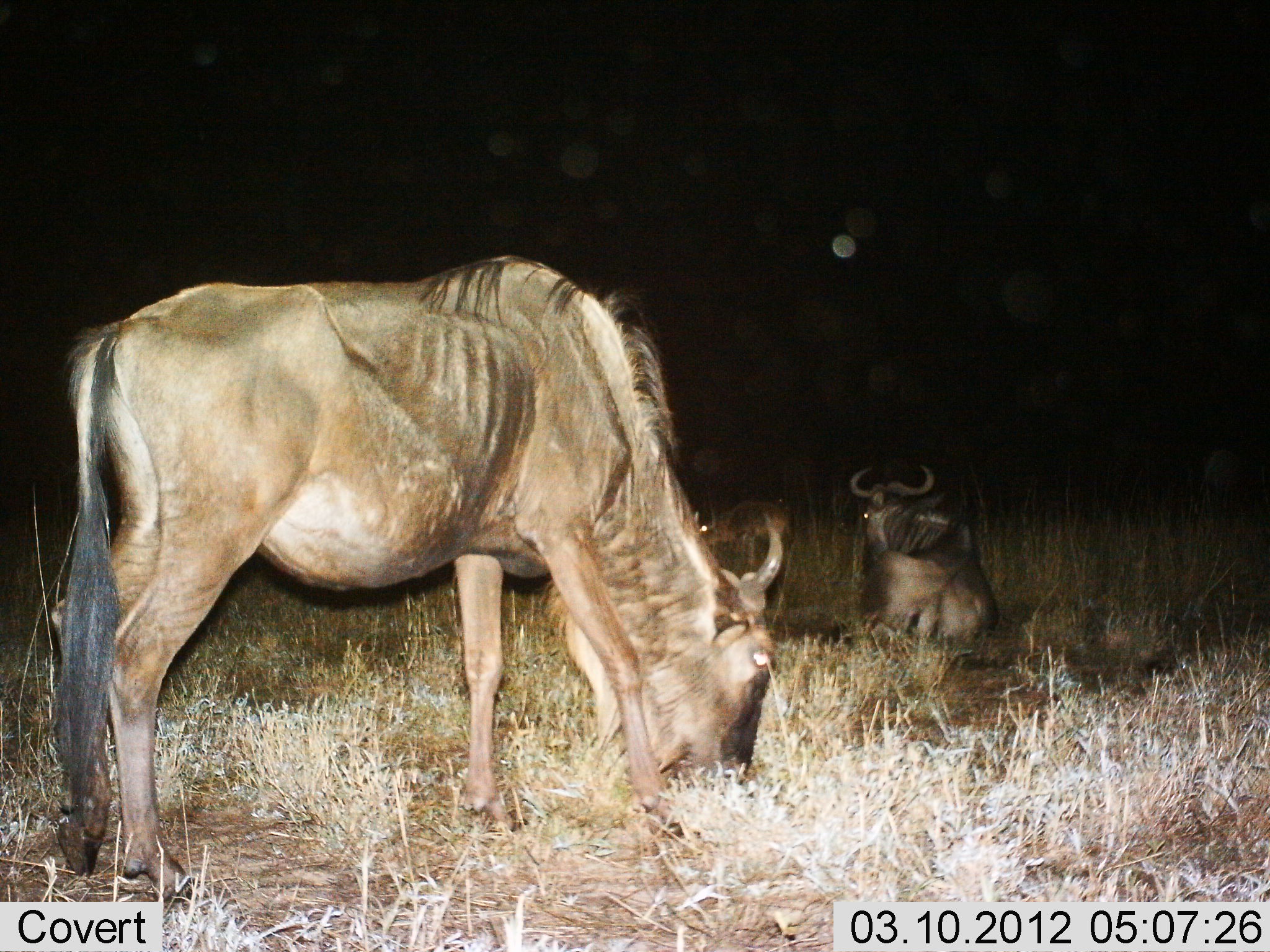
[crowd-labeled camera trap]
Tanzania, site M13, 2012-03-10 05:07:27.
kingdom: Animalia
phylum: Chordata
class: Mammalia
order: Artiodactyla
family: Bovidae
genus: Connochaetes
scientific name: Connochaetes taurinus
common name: blue wildebeest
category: wildebeest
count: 2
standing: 32%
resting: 100%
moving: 0%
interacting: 0%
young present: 5%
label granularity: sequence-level